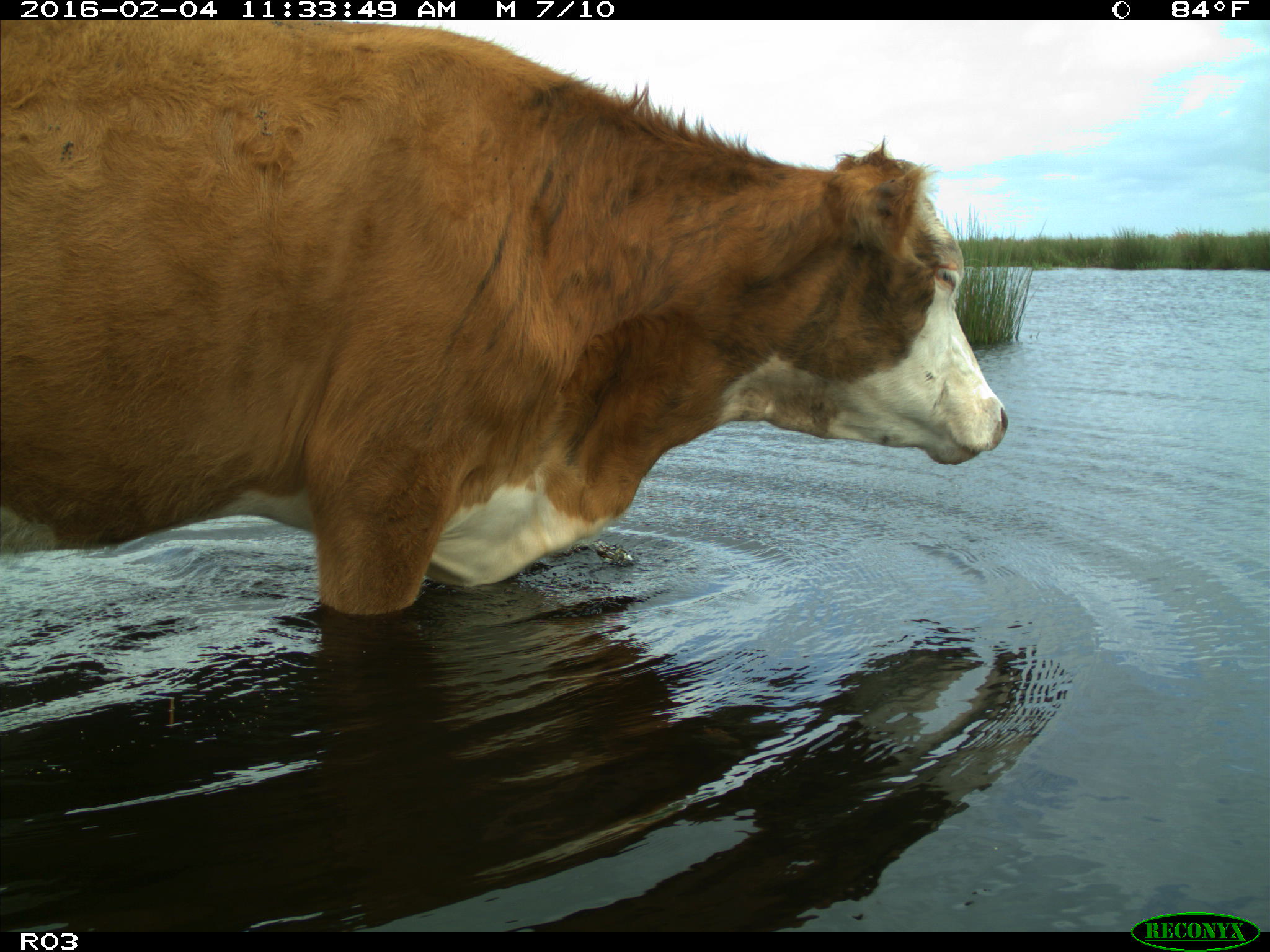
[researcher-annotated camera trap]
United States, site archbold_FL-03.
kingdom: Animalia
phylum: Chordata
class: Mammalia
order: Artiodactyla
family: Bovidae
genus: Bos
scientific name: Bos taurus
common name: domestic cow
Bos taurus (domestic cow).